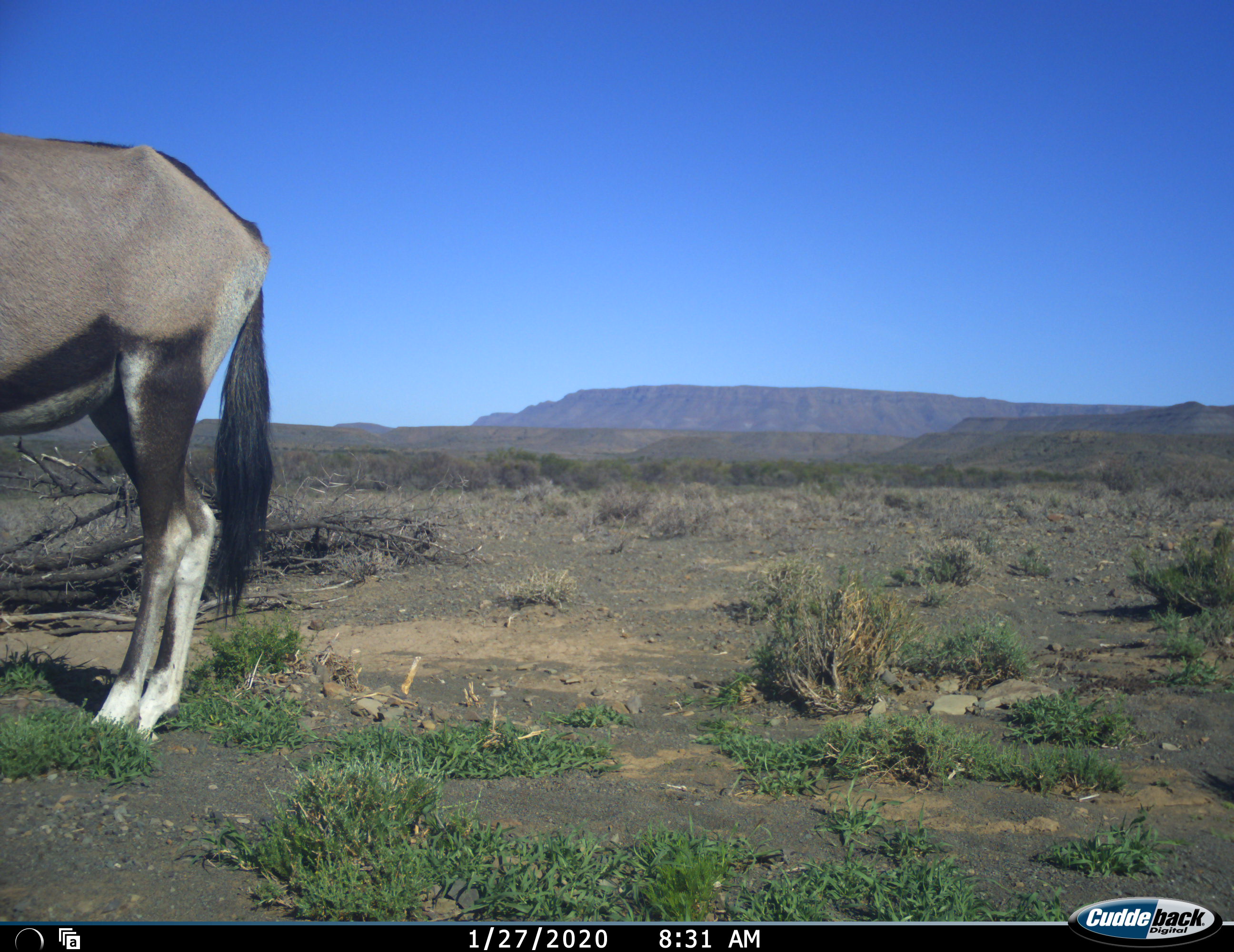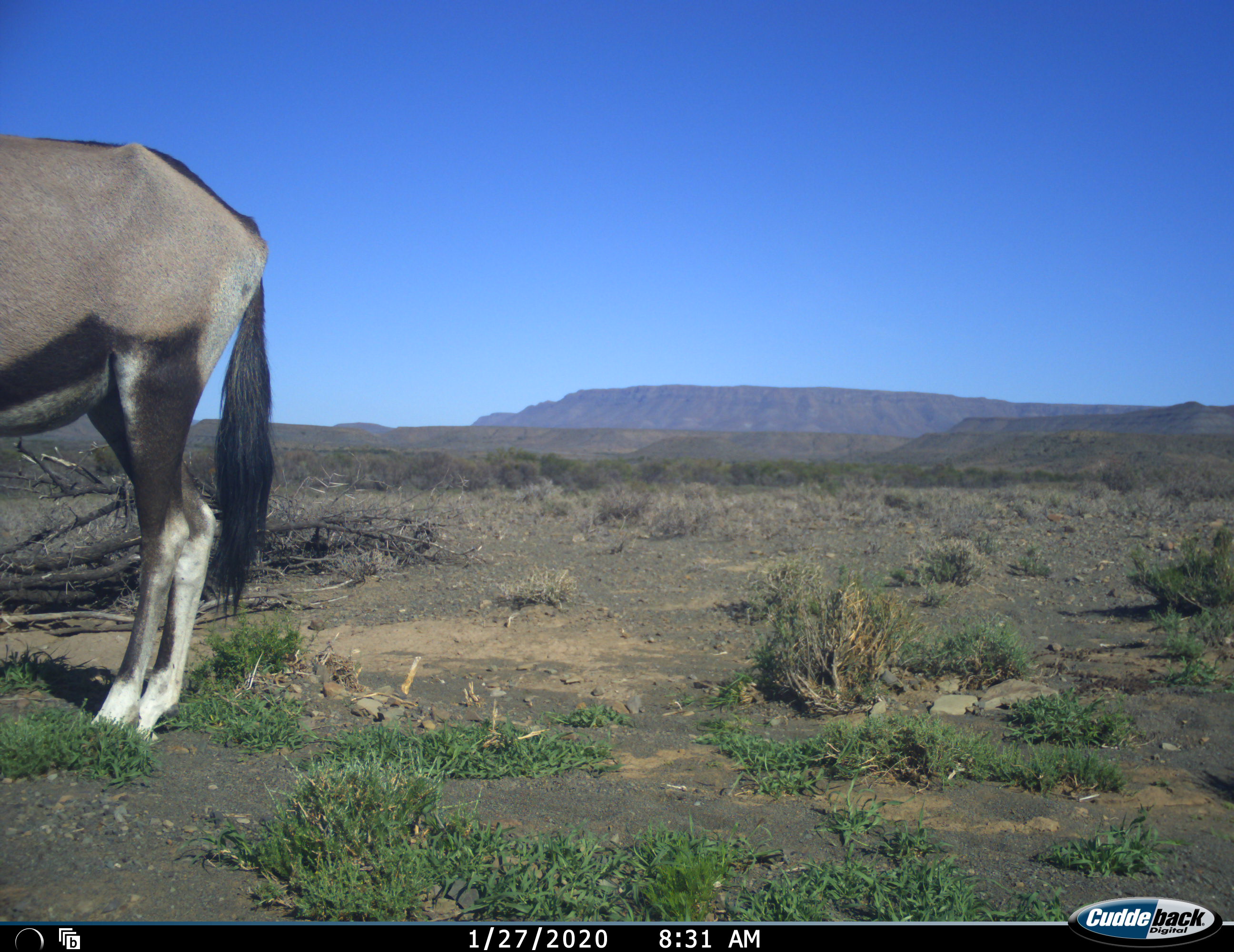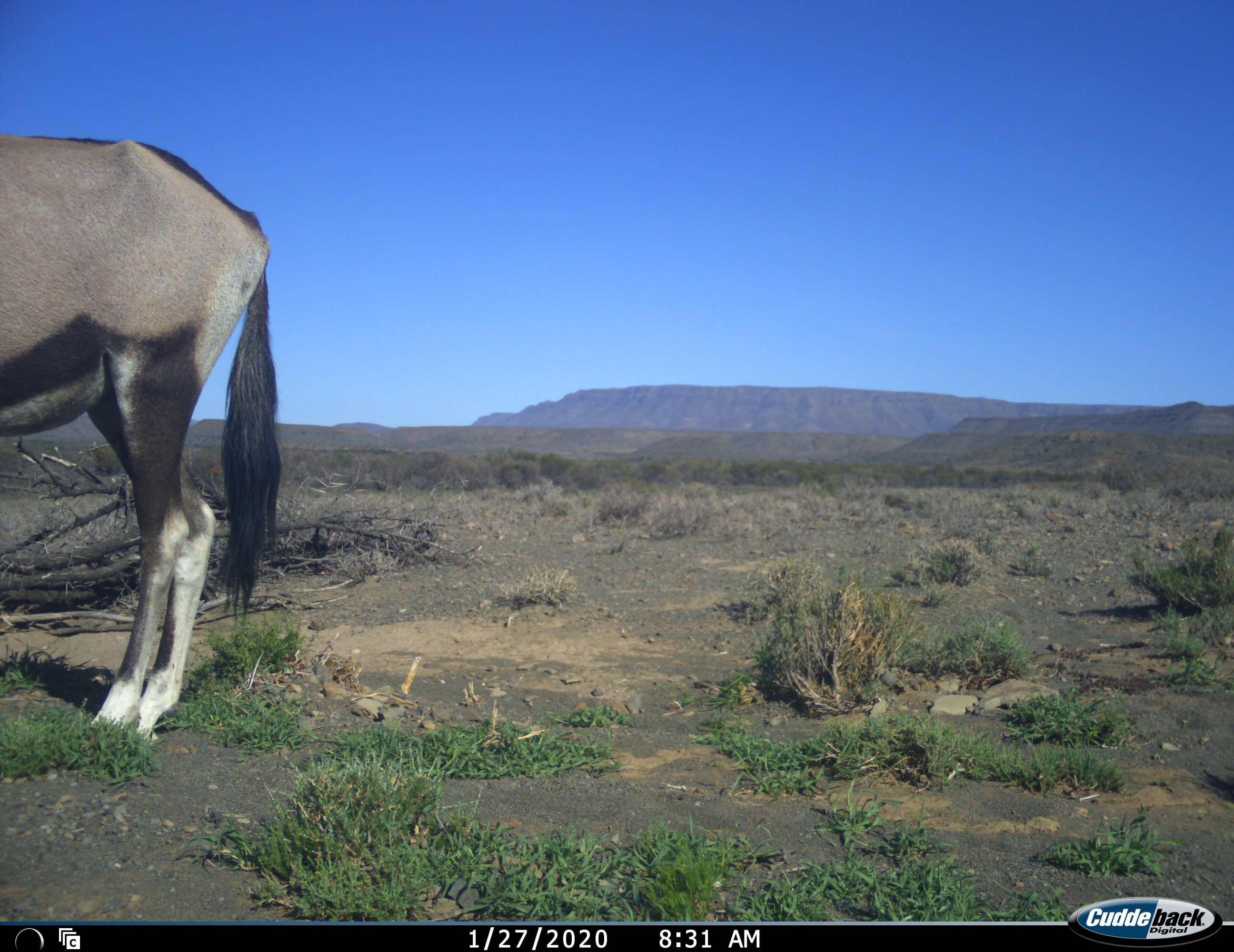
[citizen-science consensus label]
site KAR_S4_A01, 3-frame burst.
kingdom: Animalia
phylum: Chordata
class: Mammalia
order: Artiodactyla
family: Bovidae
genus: Oryx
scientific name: Oryx gazella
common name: gemsbok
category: oryx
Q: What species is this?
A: Oryx (gemsbok) (Oryx gazella).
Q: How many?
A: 1.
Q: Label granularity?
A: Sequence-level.